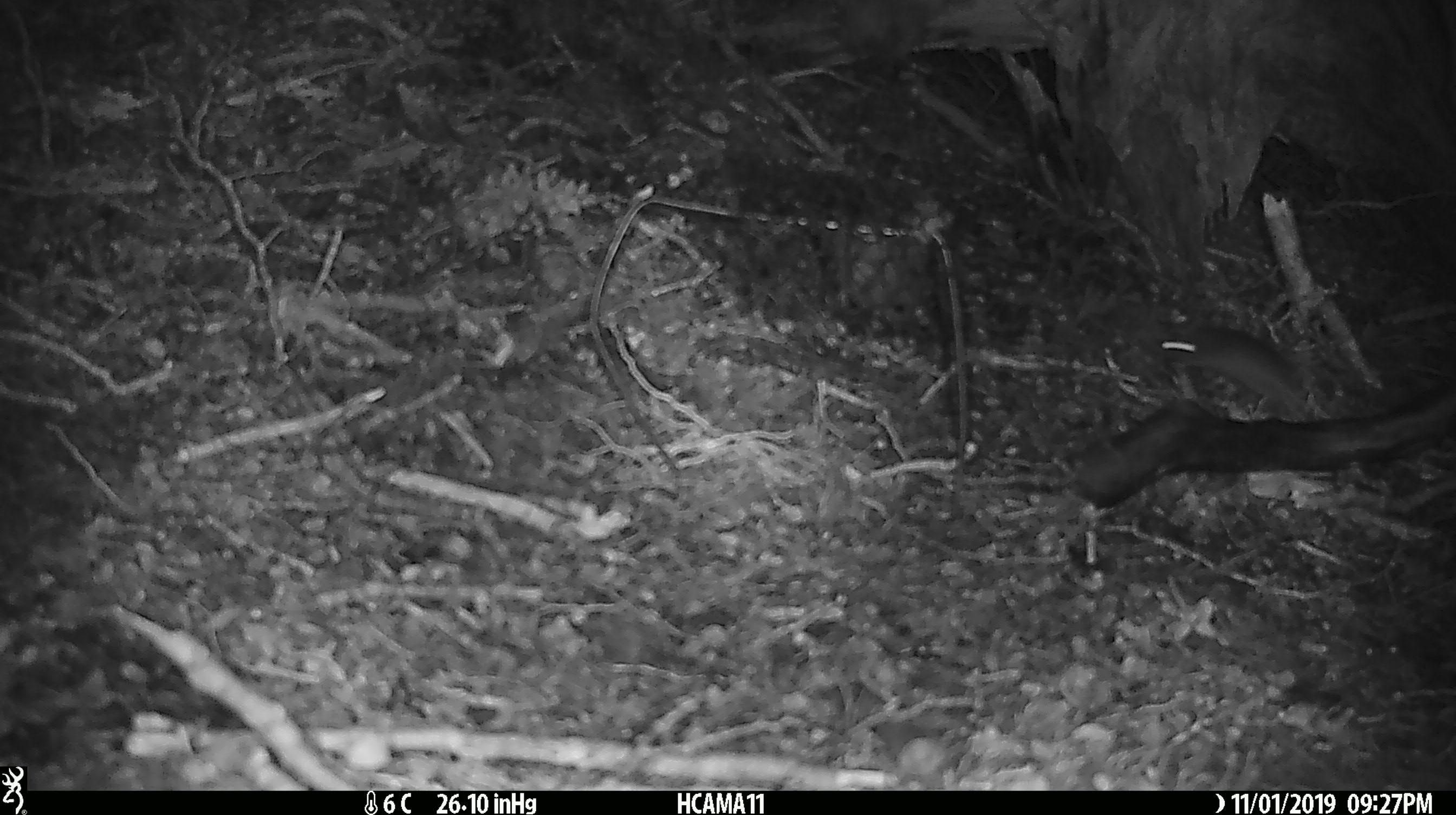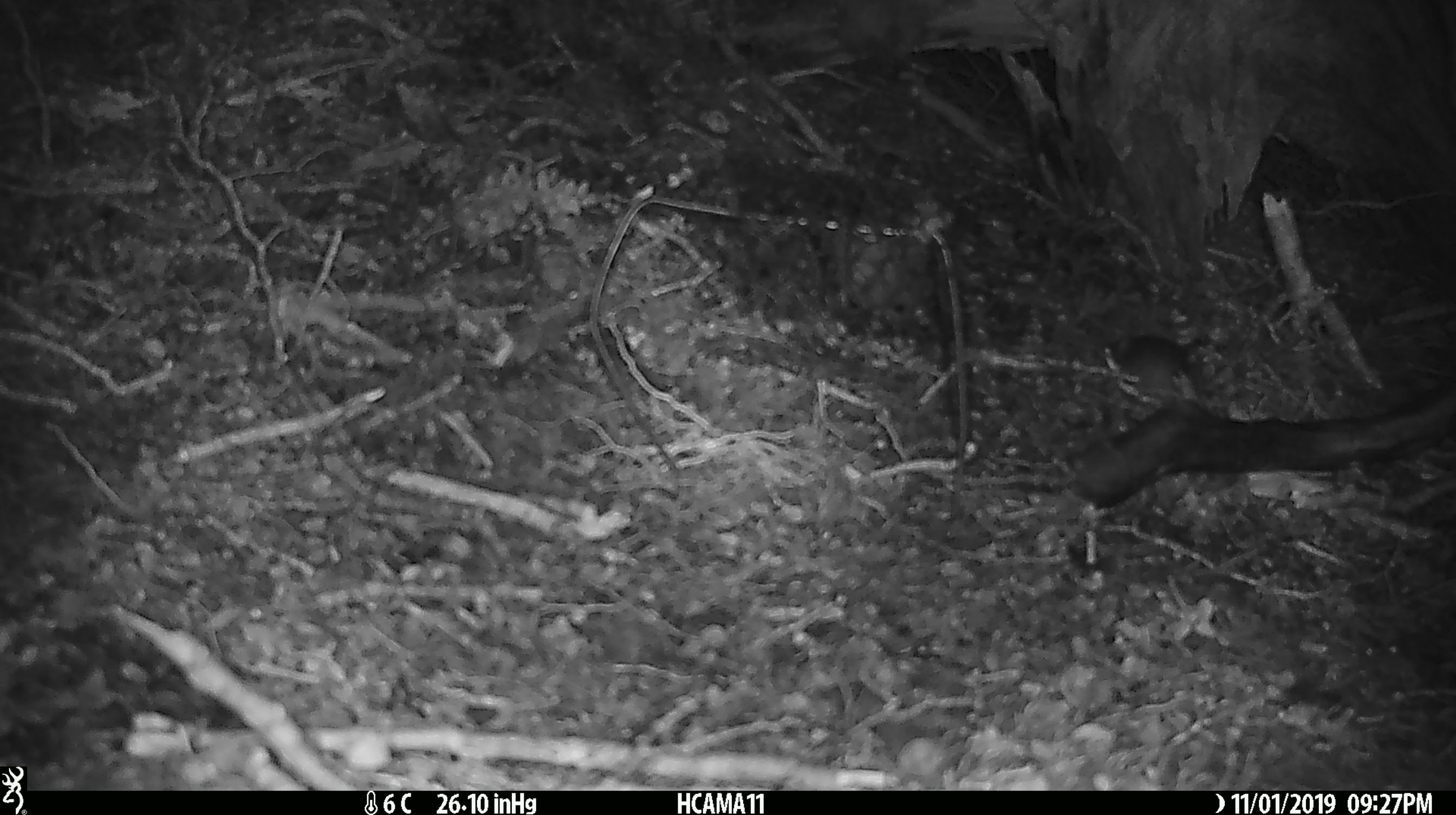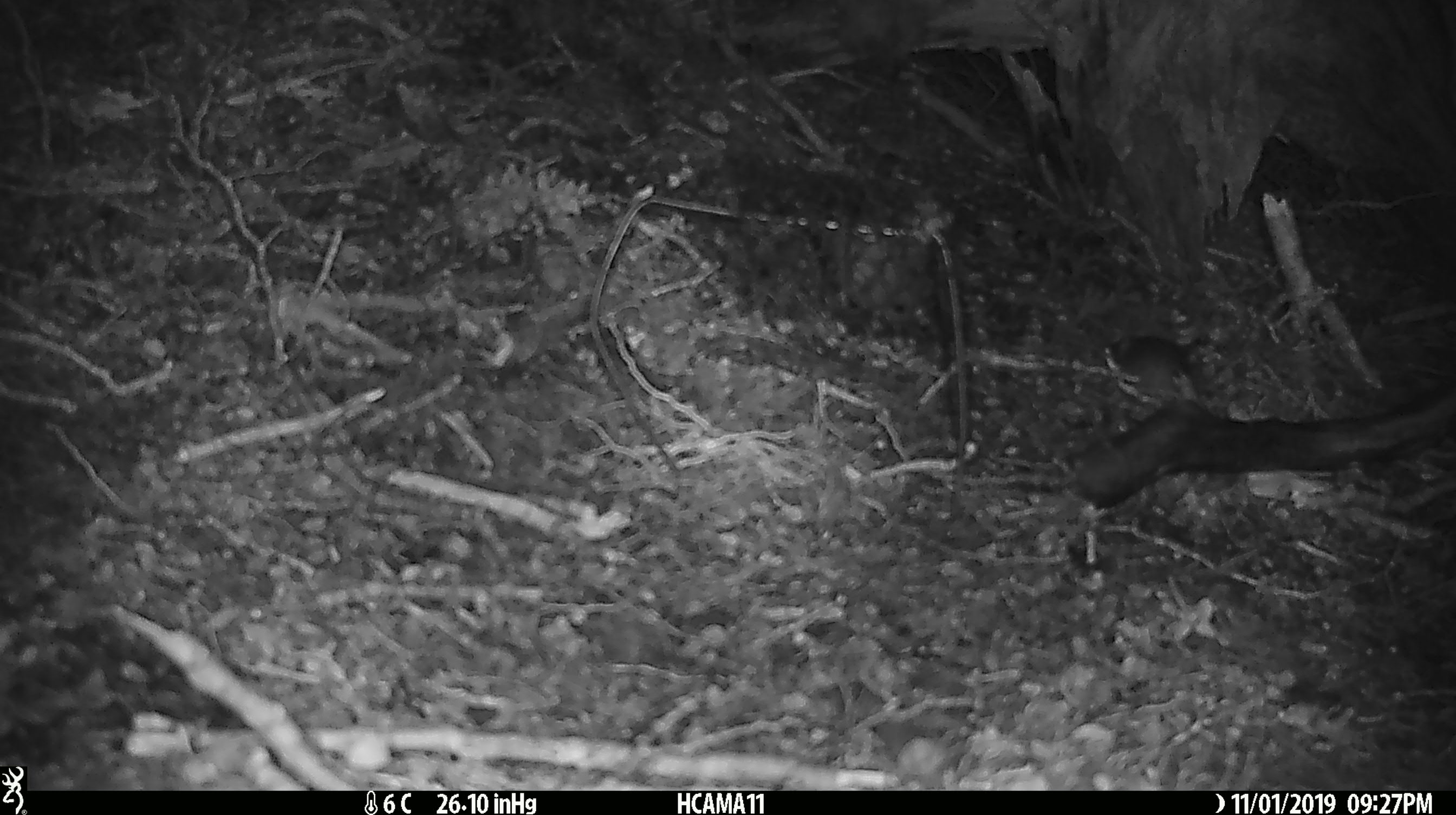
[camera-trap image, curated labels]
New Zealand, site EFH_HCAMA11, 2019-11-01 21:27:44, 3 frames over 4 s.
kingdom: Animalia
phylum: Chordata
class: Mammalia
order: Rodentia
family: Muridae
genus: Mus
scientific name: Mus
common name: mouse